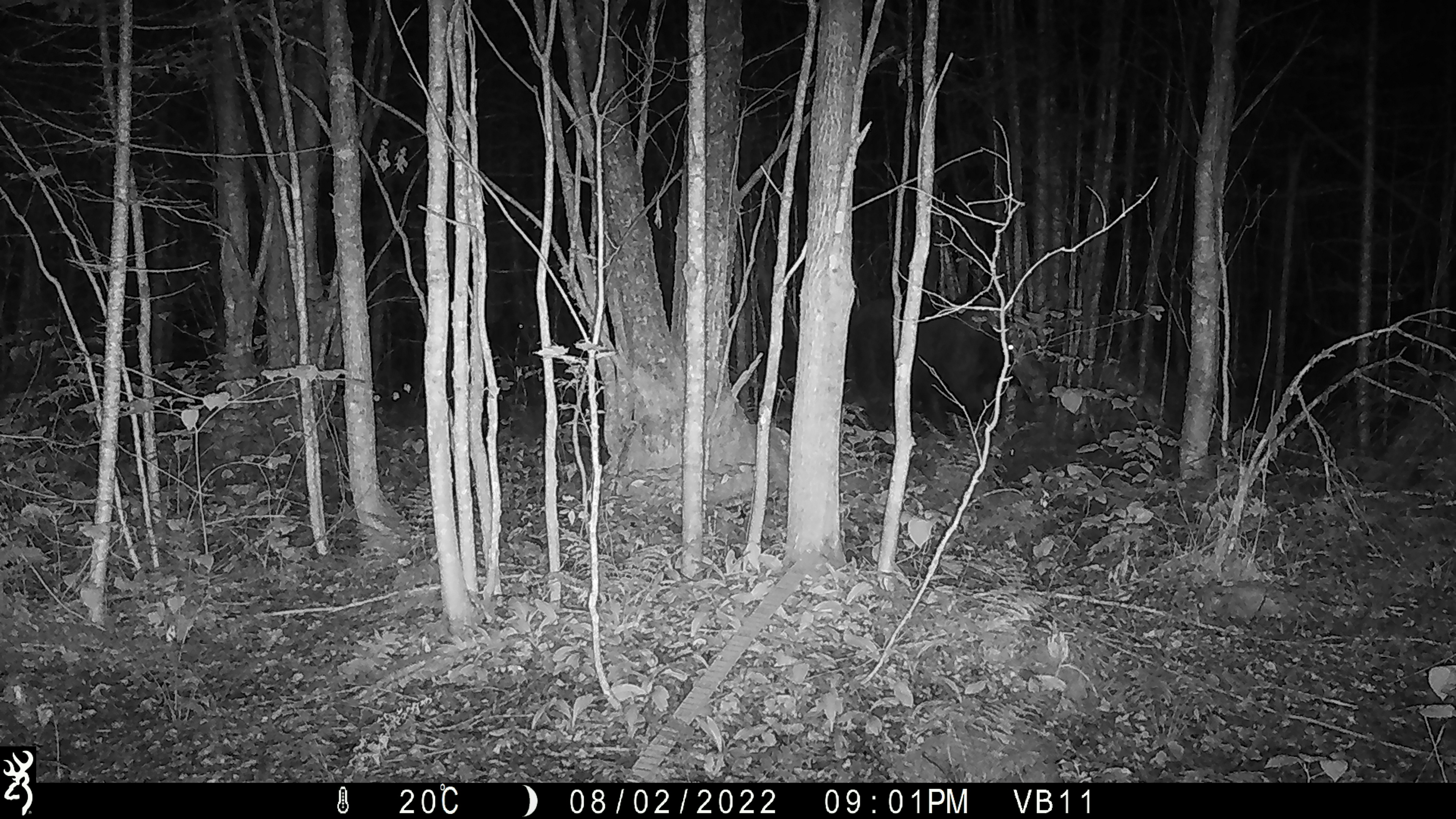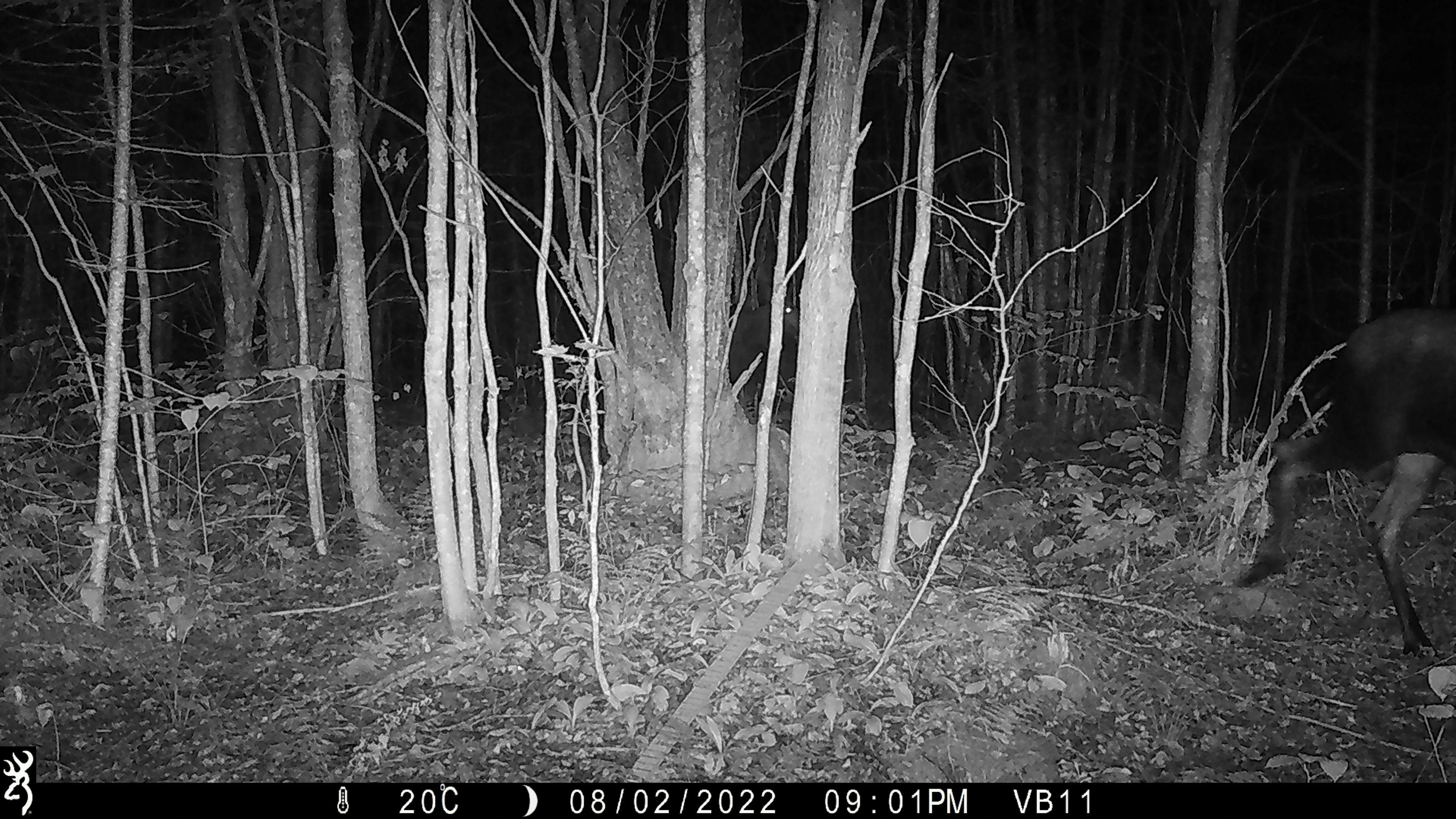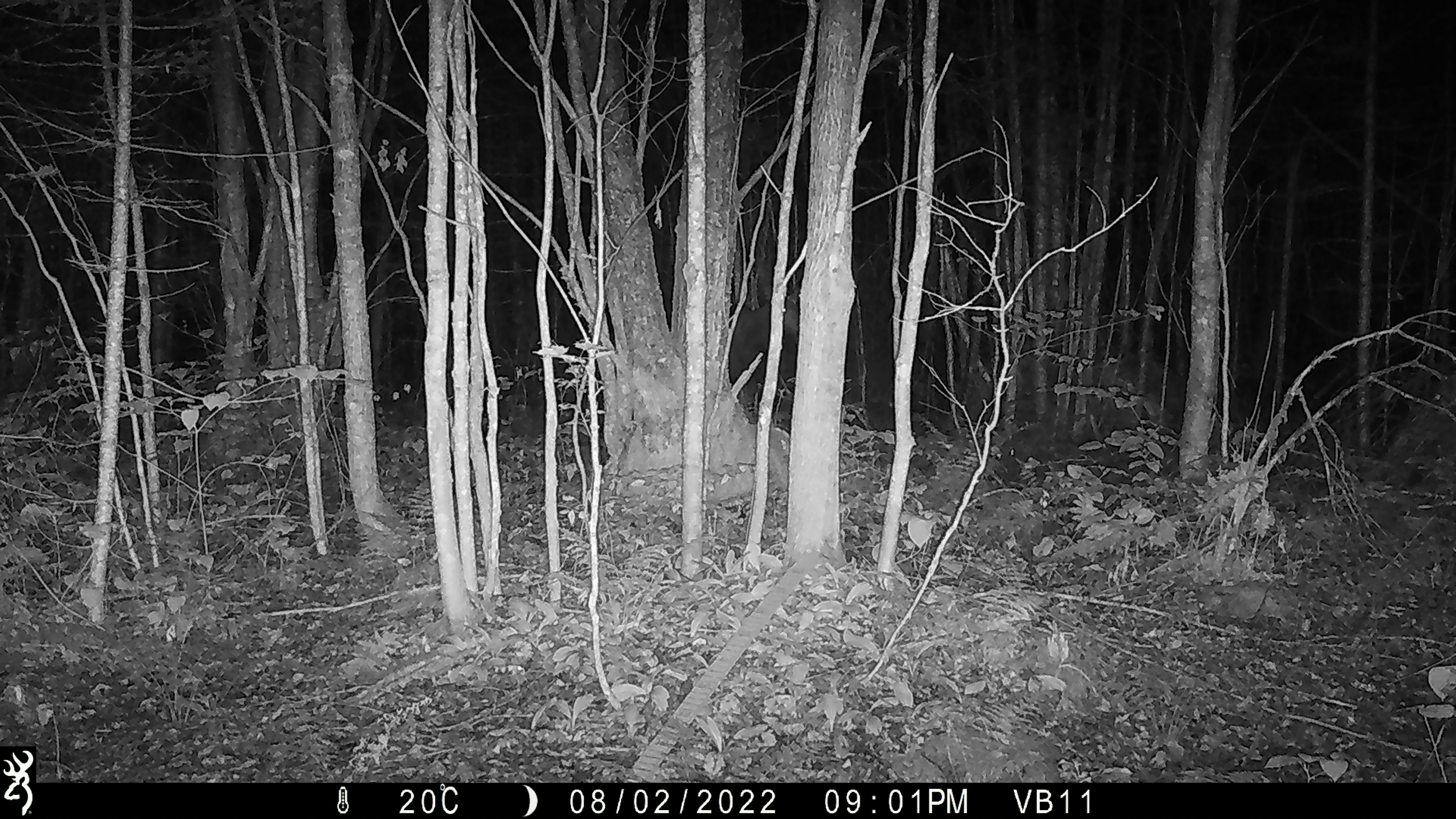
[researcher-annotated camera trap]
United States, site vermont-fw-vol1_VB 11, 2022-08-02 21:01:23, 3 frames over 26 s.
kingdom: Animalia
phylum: Chordata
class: Mammalia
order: Artiodactyla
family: Cervidae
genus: Alces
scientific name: Alces alces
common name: moose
Moose (Alces alces).